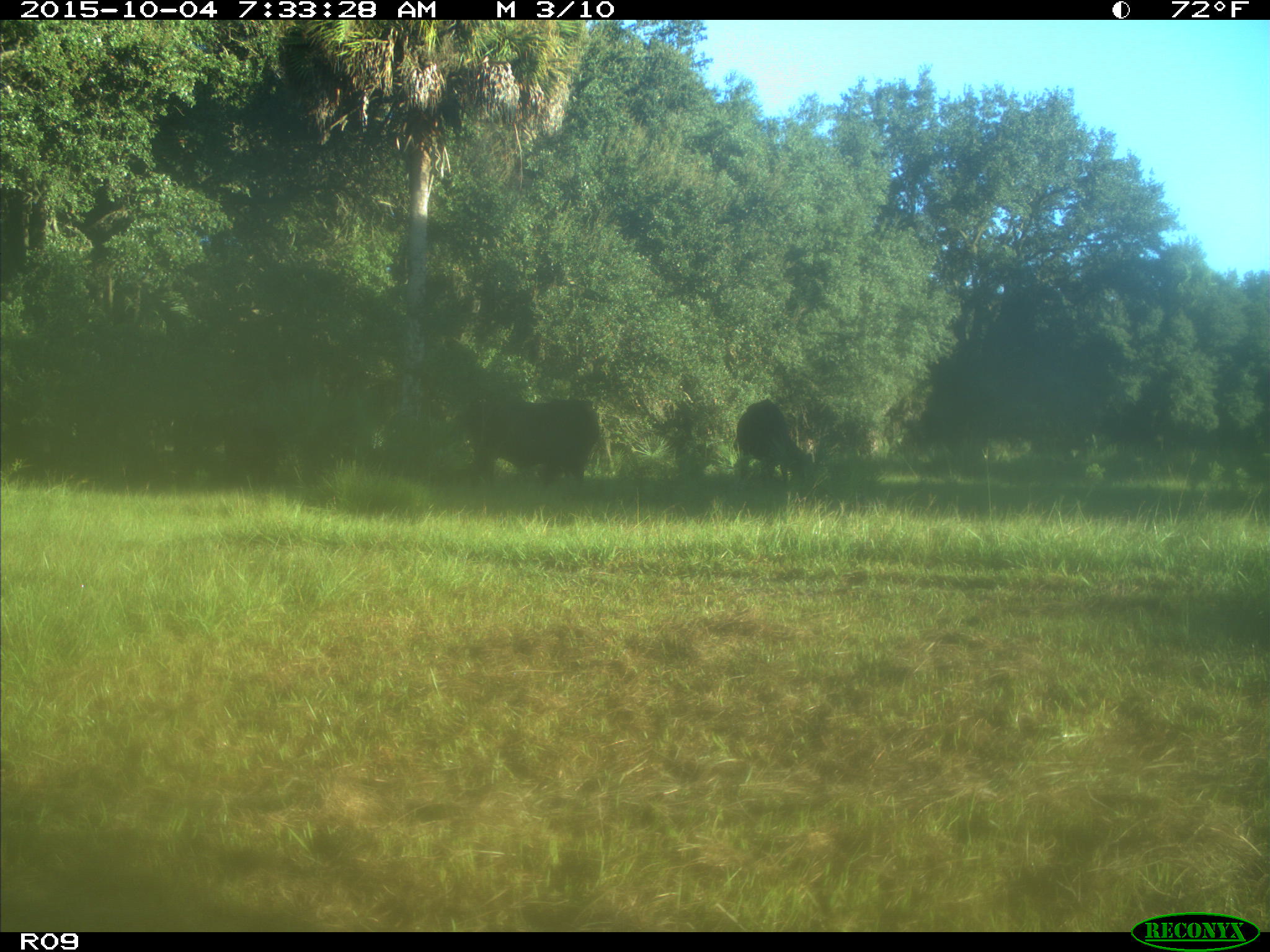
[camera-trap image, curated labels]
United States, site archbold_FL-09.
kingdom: Animalia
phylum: Chordata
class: Mammalia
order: Artiodactyla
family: Bovidae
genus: Bos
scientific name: Bos taurus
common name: domestic cow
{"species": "Bos taurus (domestic cow)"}